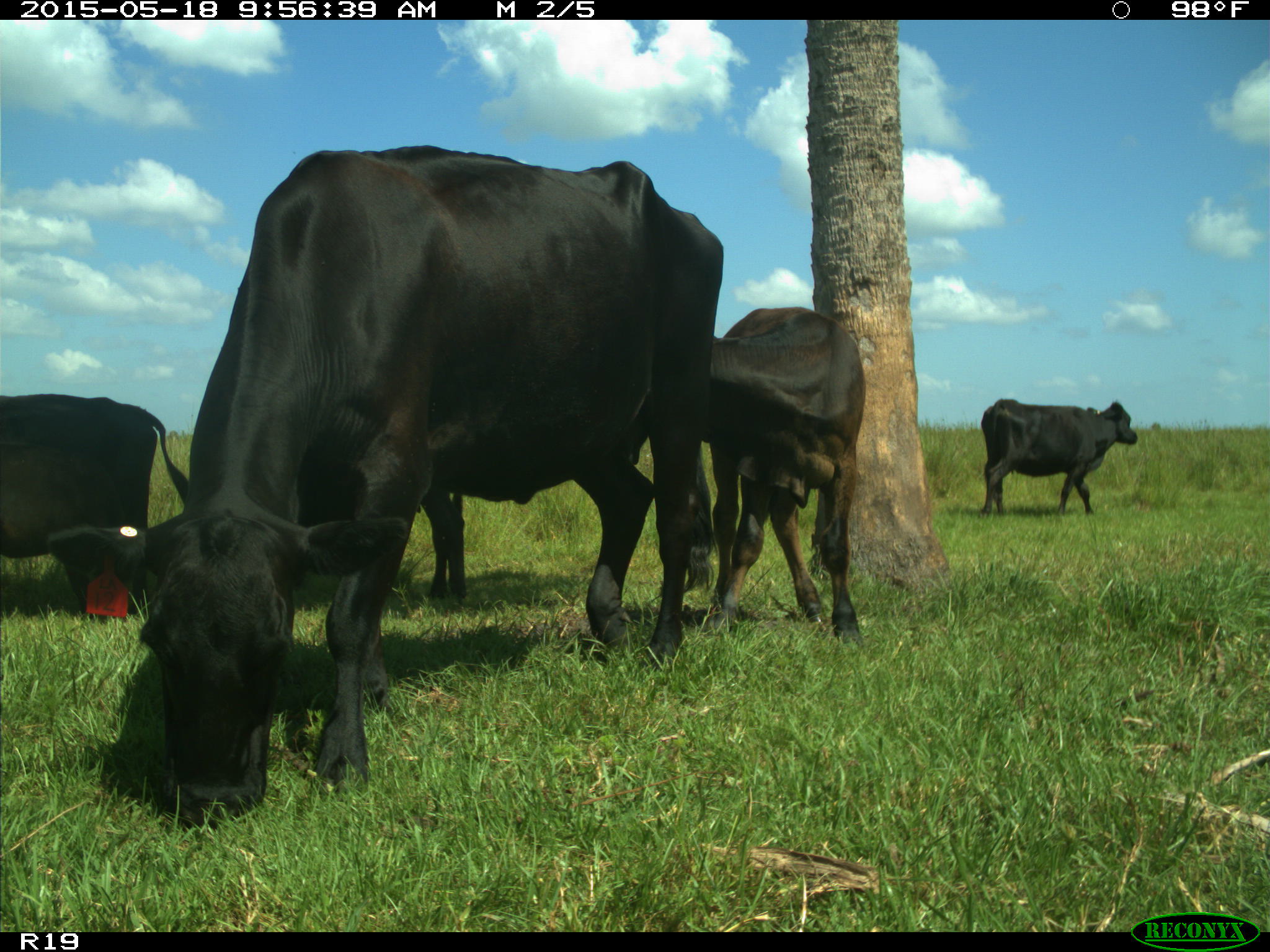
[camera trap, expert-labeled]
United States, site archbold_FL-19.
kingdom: Animalia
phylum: Chordata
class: Mammalia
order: Artiodactyla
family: Bovidae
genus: Bos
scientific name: Bos taurus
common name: domestic cow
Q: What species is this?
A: Bos taurus (domestic cow).